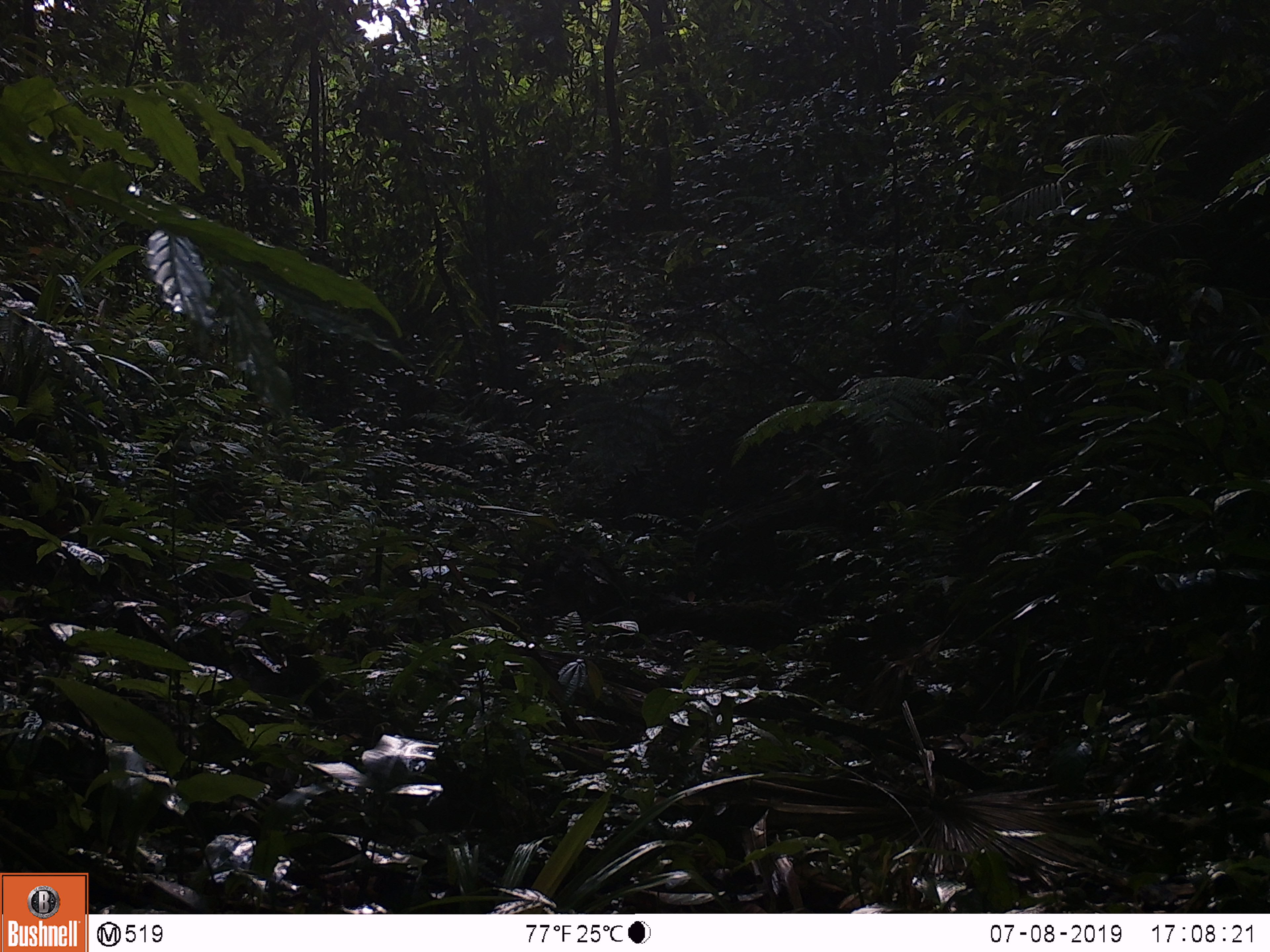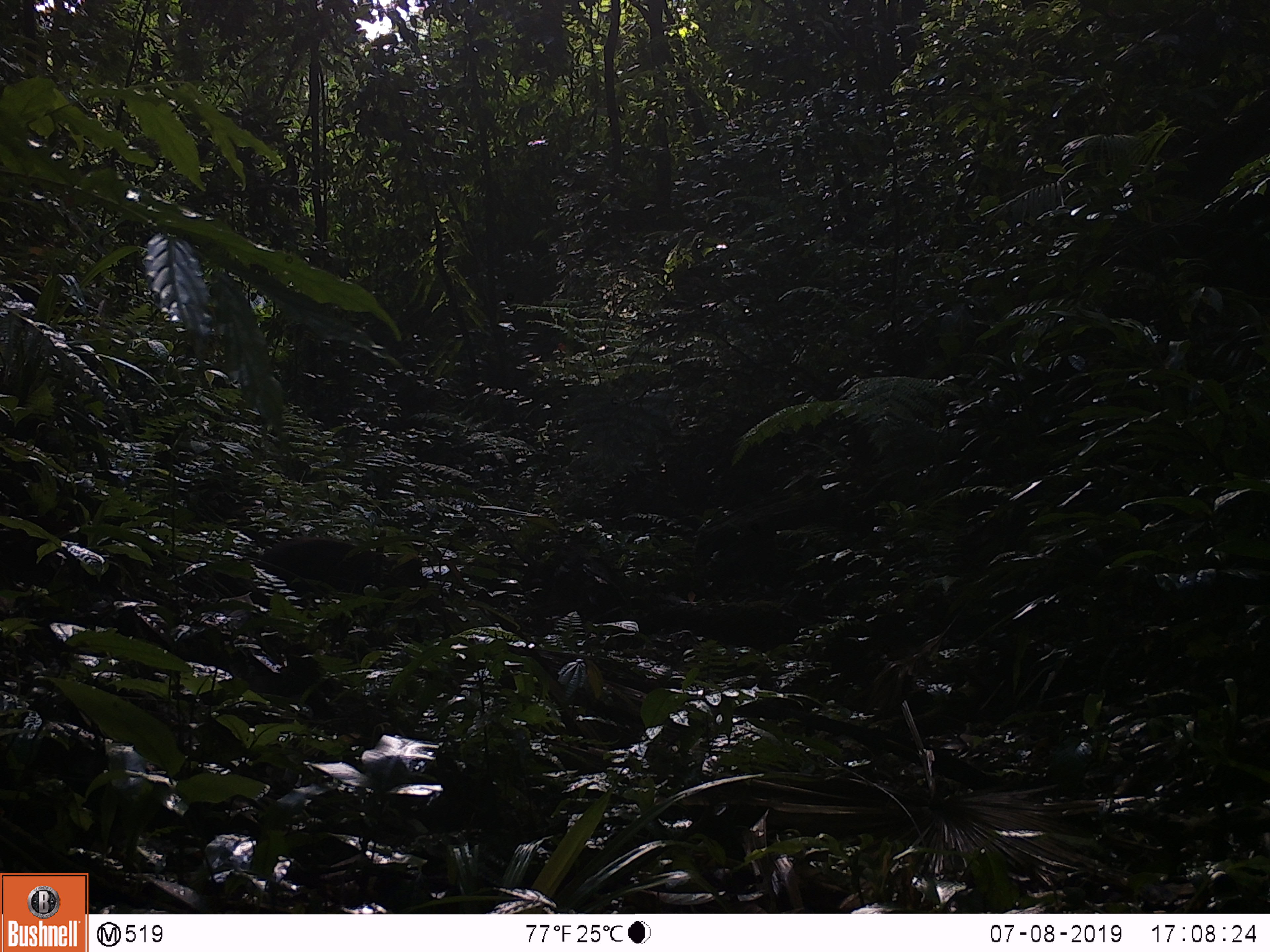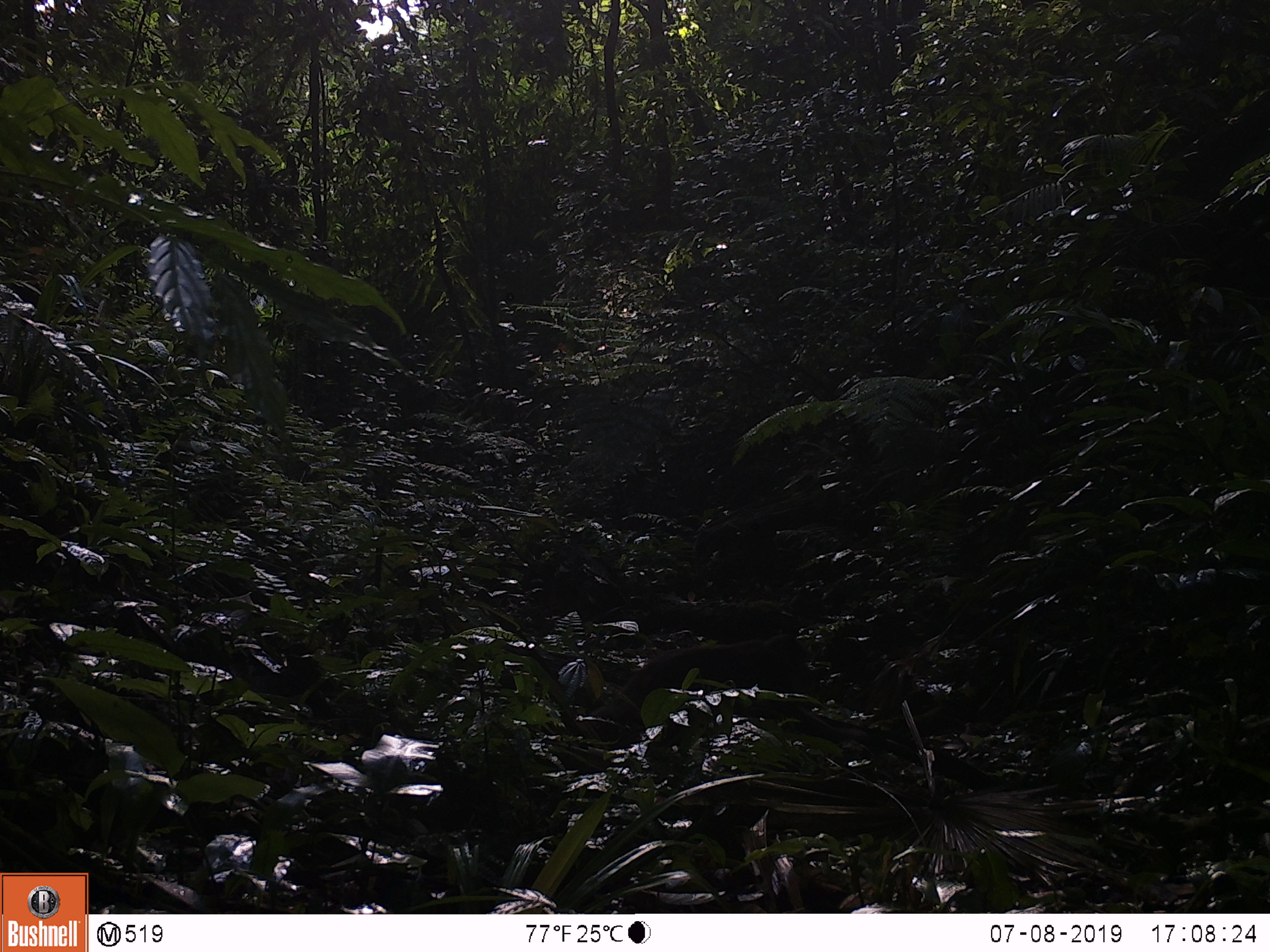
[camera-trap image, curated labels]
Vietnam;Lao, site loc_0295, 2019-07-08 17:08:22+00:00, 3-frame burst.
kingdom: Animalia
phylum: Chordata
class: Mammalia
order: Primates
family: Cercopithecidae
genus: Macaca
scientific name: Macaca arctoides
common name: stump-tailed macaque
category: stump tailed macaque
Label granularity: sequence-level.